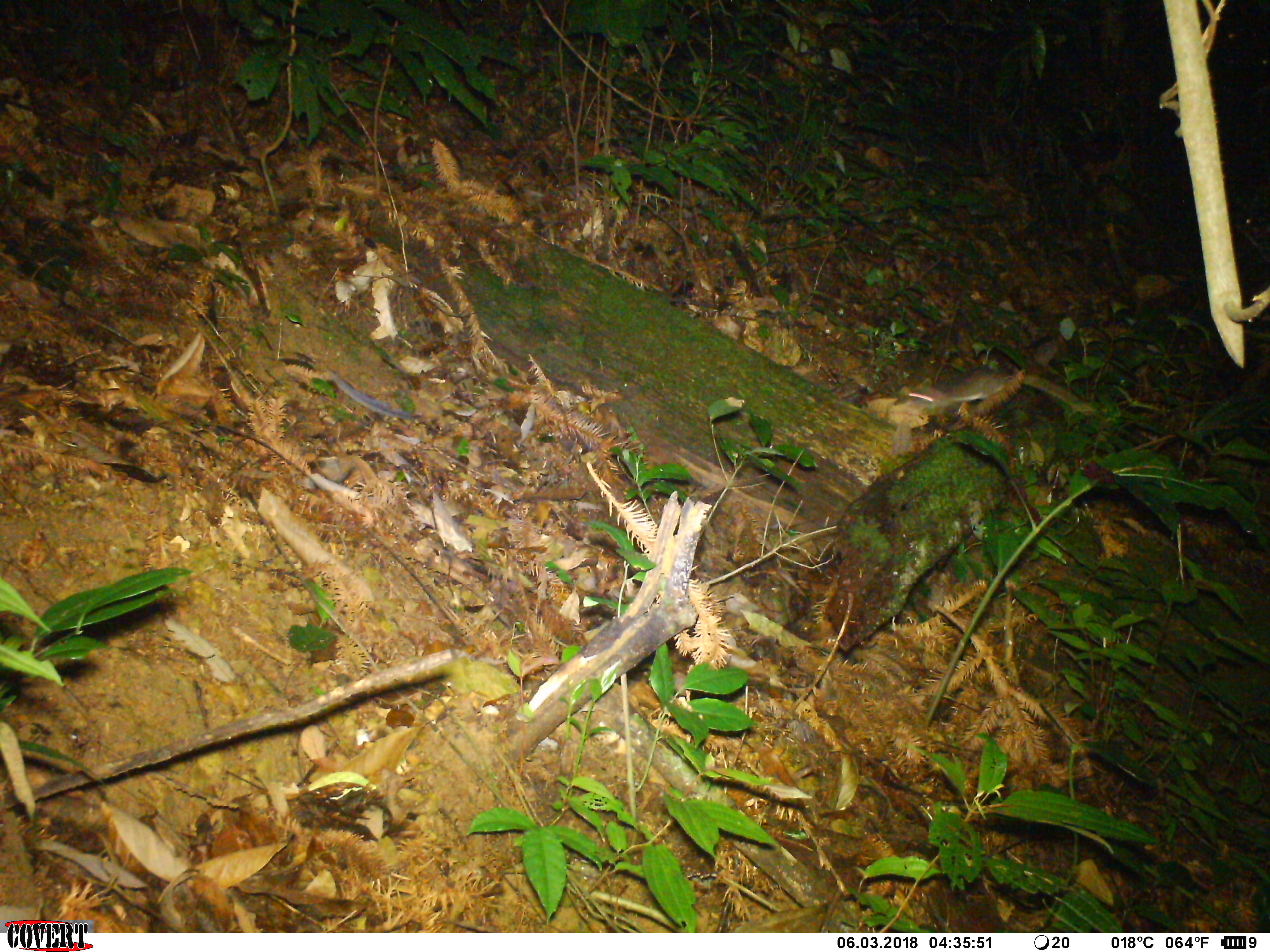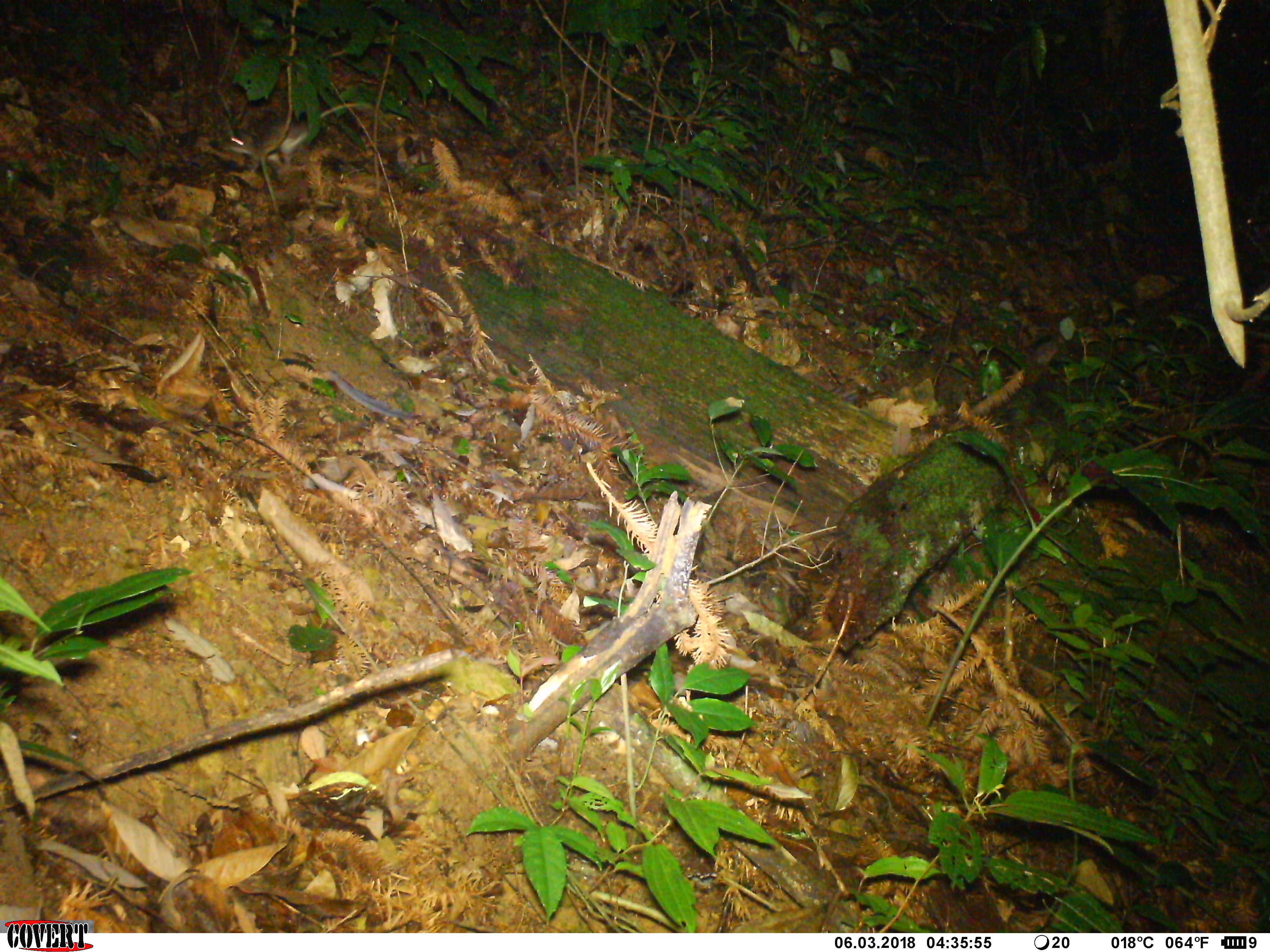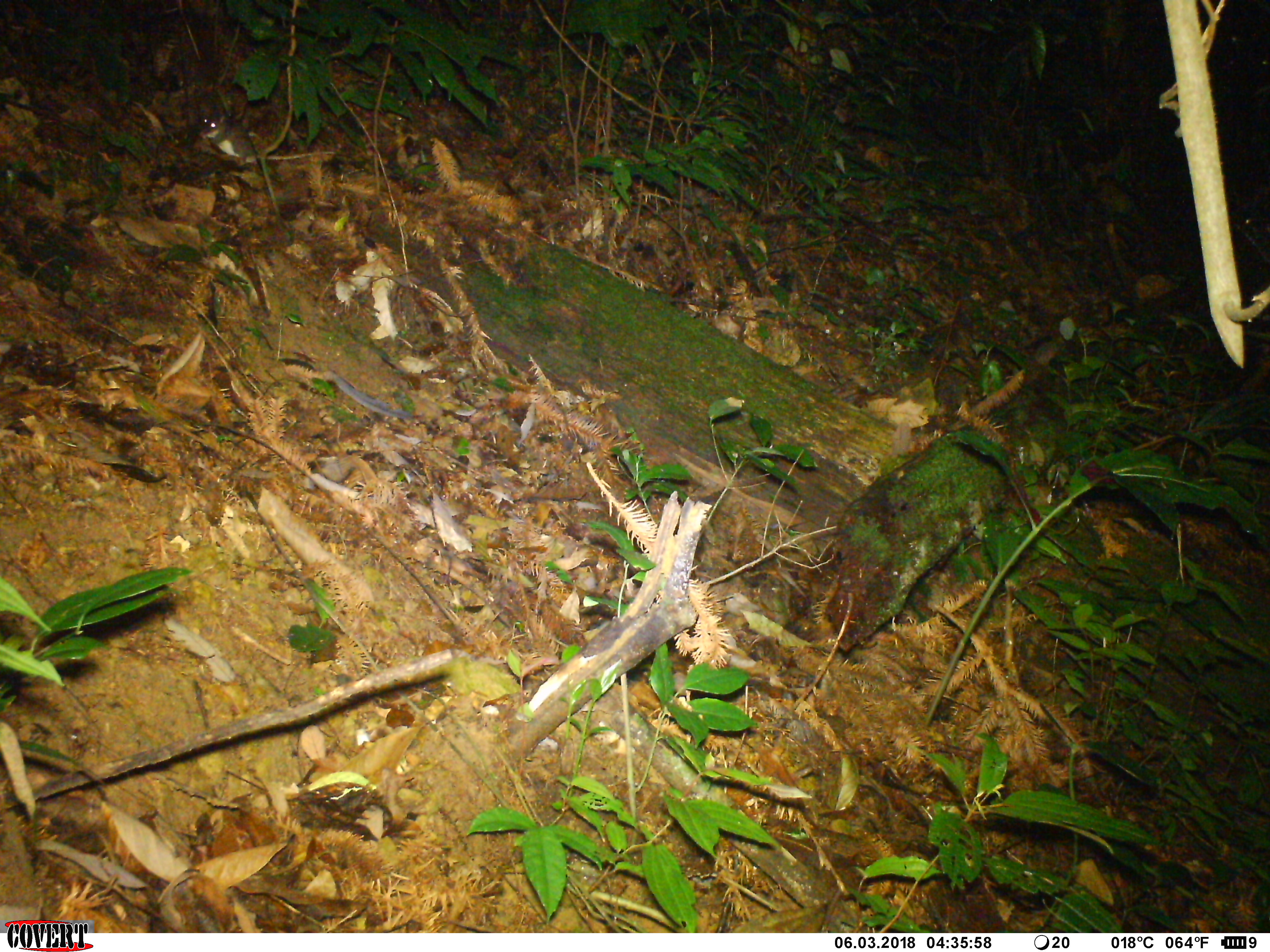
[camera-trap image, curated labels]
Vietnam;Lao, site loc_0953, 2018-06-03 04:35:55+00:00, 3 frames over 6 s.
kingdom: Animalia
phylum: Chordata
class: Mammalia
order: Rodentia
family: Muridae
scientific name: Muridae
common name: old-world mice and rats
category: unidentified murid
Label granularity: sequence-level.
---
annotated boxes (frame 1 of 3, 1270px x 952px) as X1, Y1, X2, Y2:
unidentified murid: 904, 370, 1097, 414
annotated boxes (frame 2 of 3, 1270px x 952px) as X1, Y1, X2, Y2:
unidentified murid: 209, 100, 385, 174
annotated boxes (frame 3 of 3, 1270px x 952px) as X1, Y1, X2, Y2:
unidentified murid: 199, 113, 334, 166